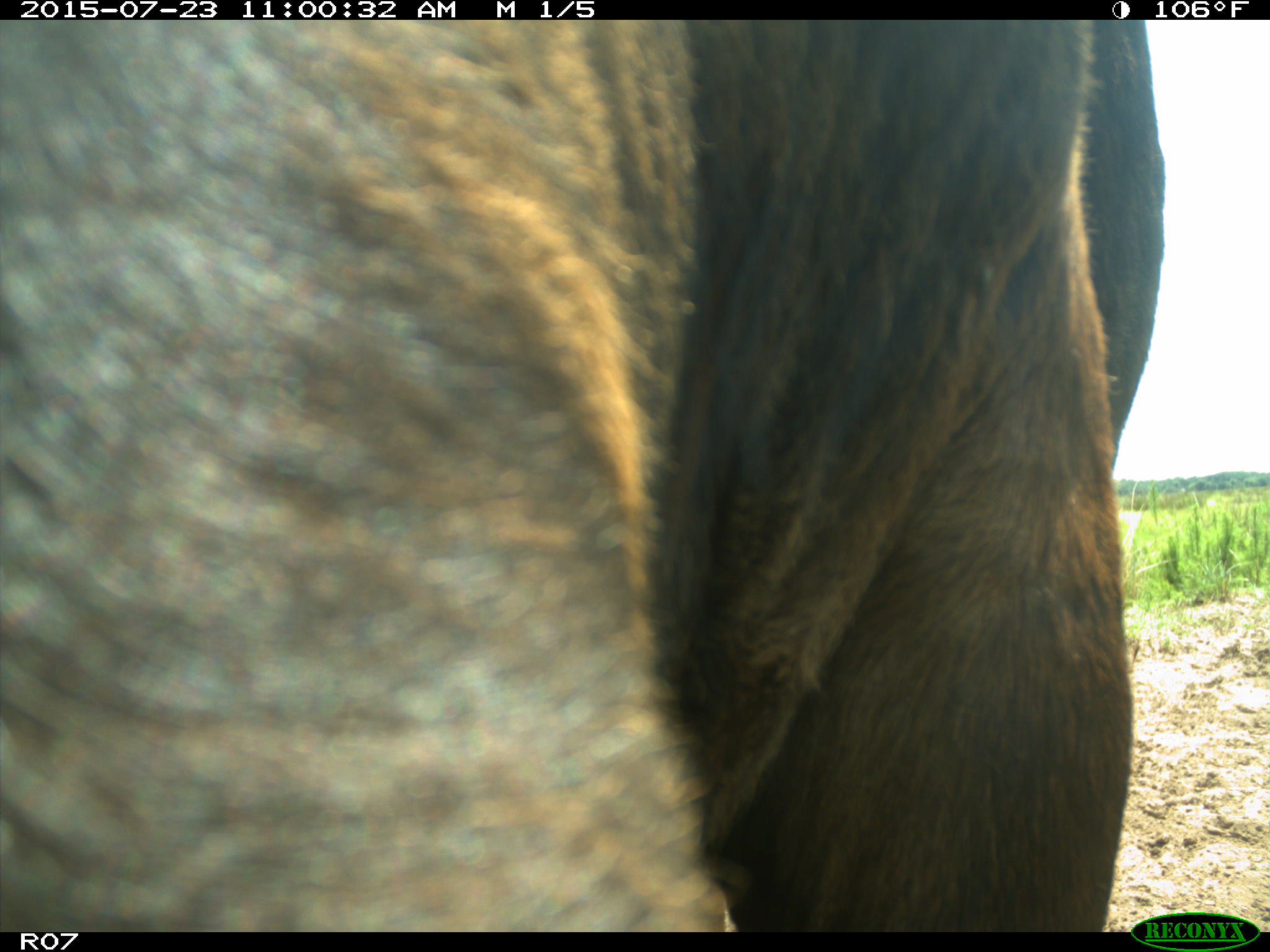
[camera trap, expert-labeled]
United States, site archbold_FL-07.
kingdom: Animalia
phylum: Chordata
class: Mammalia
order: Artiodactyla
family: Bovidae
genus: Bos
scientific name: Bos taurus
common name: domestic cow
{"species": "Bos taurus (domestic cow)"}